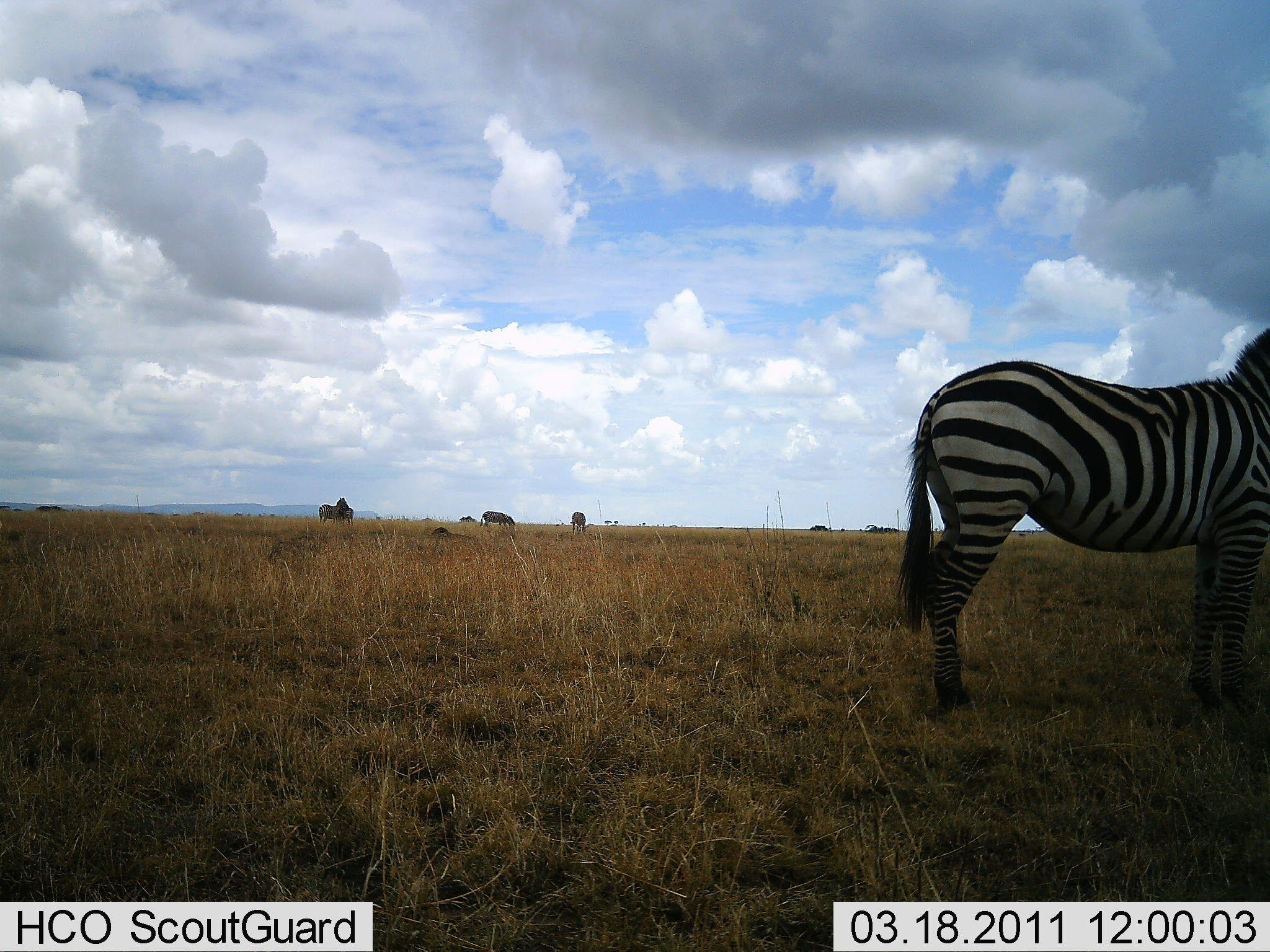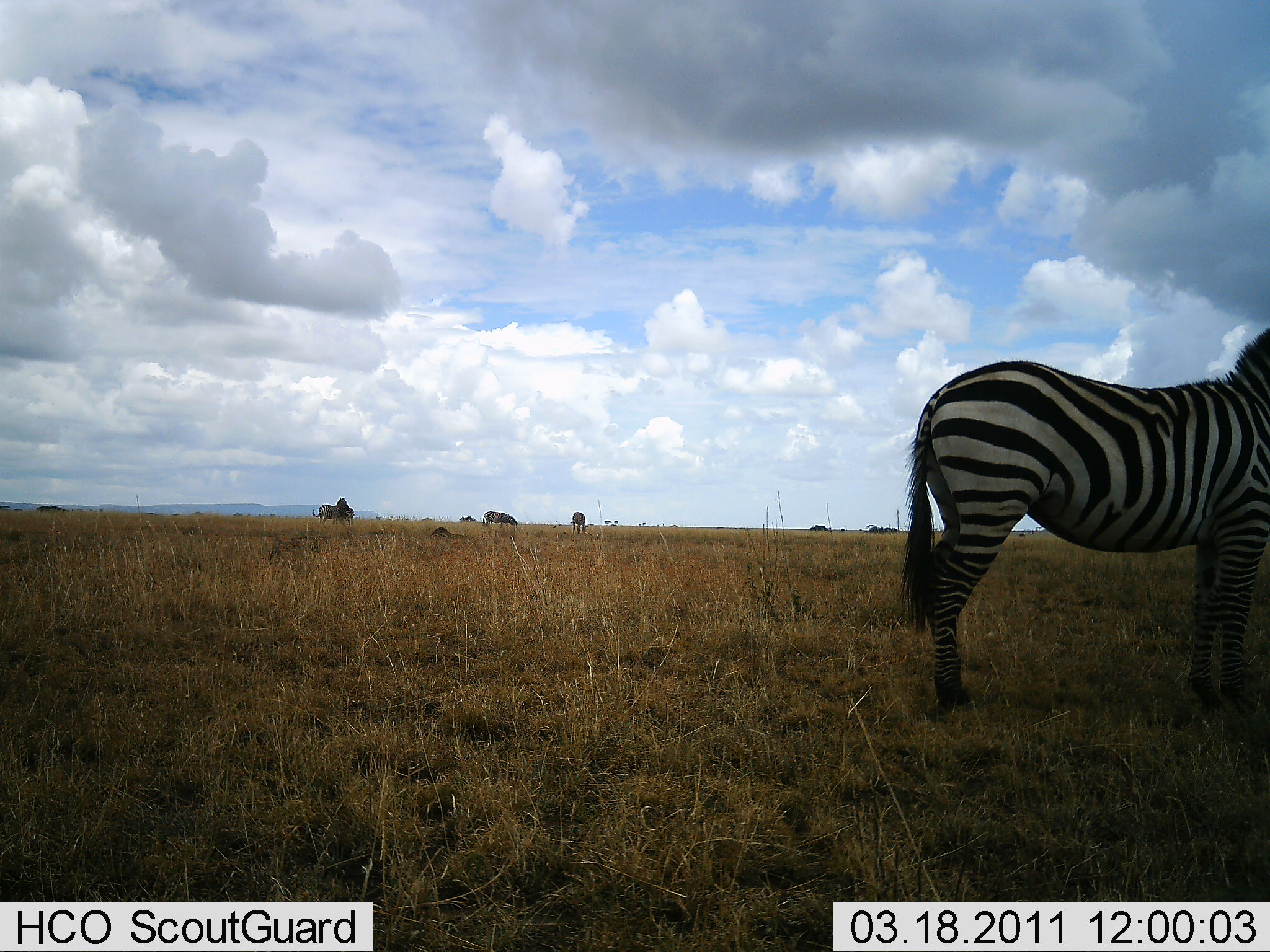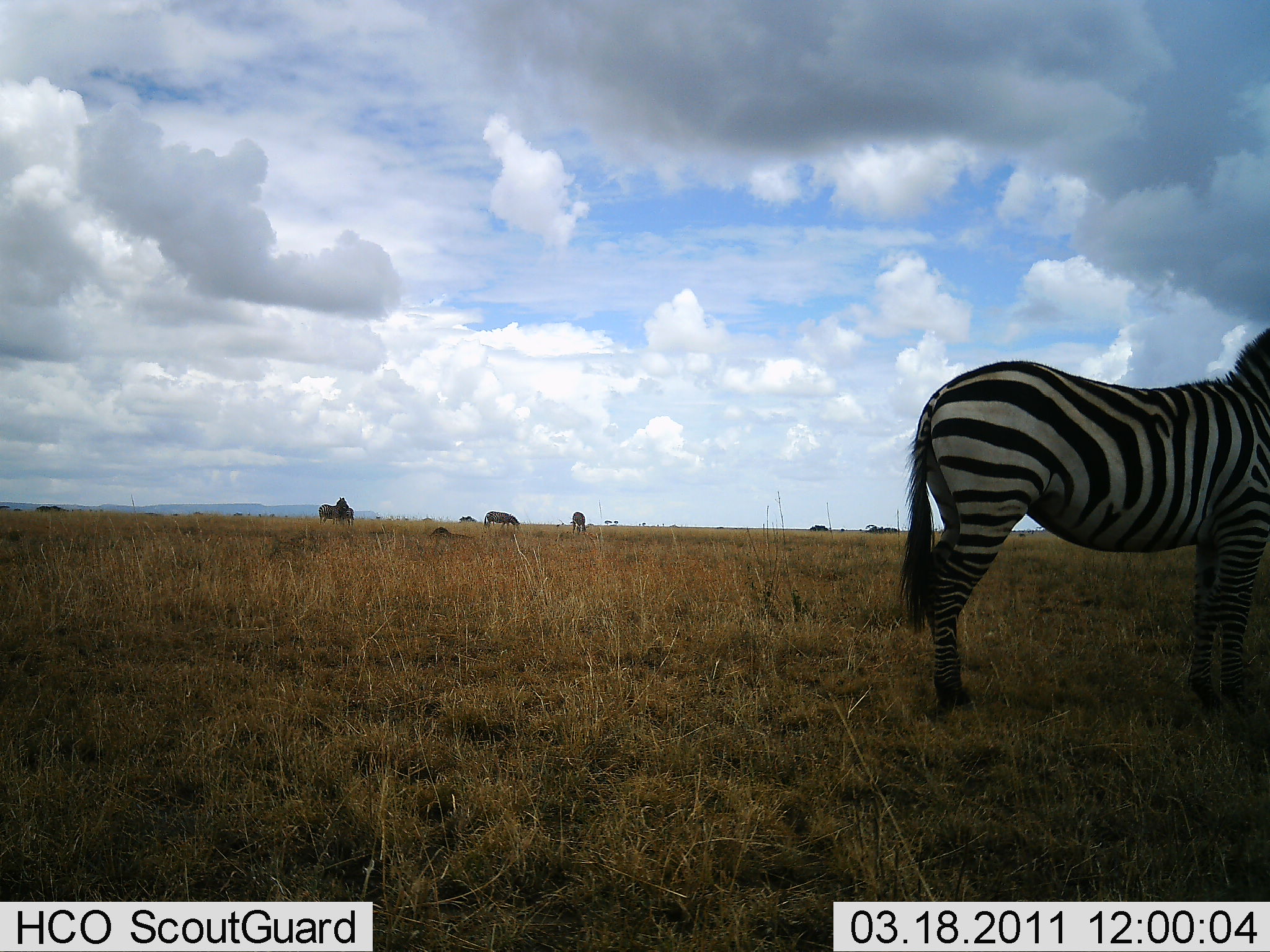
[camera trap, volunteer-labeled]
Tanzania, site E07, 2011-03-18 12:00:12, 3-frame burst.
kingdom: Animalia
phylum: Chordata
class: Mammalia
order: Perissodactyla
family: Equidae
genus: Equus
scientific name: Equus quagga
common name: plains zebra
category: zebra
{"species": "zebra (plains zebra) (Equus quagga)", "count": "1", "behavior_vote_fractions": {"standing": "100%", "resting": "0%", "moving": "0%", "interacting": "0%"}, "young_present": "0%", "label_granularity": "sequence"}